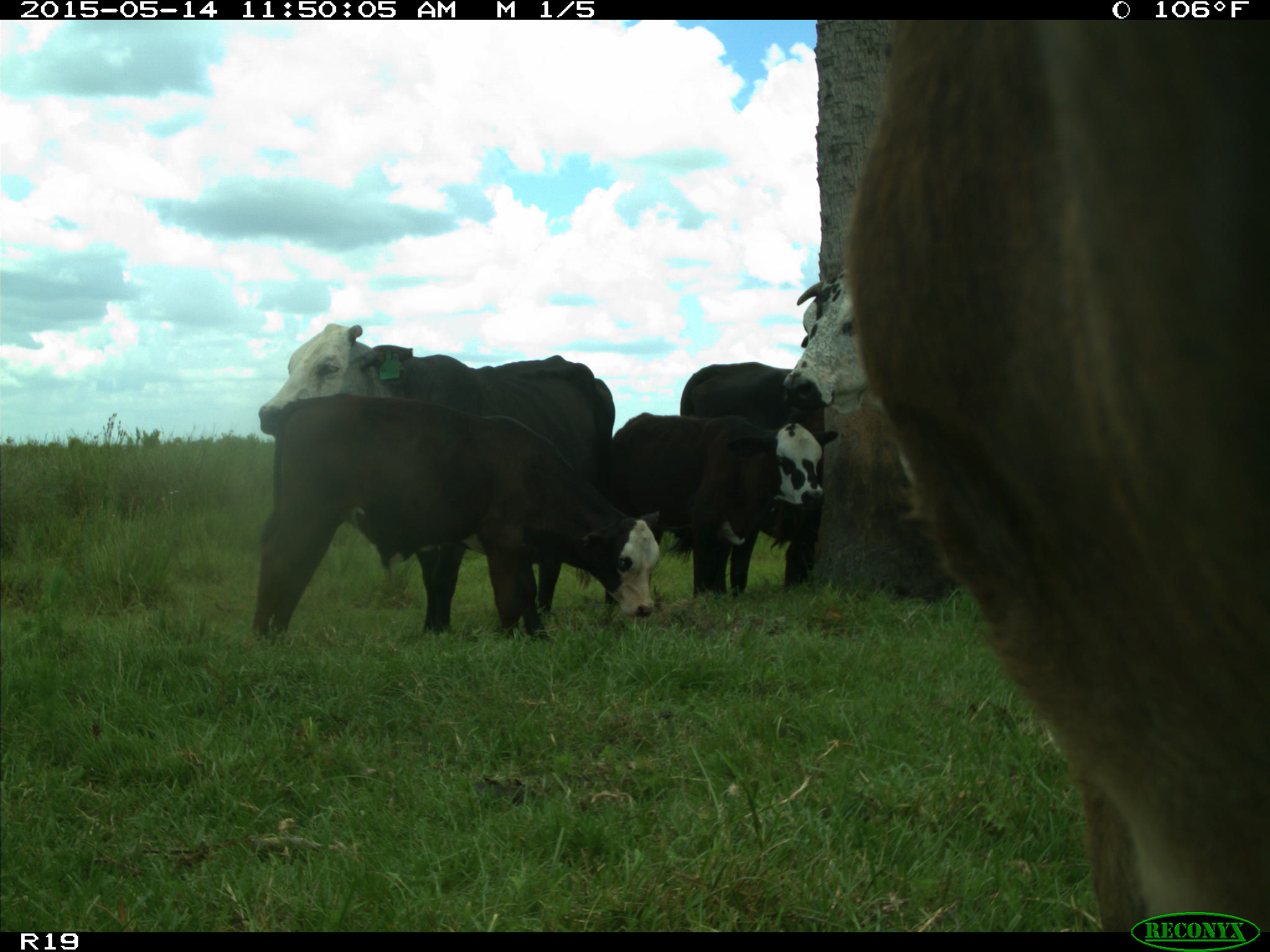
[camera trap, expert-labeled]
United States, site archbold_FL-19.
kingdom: Animalia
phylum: Chordata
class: Mammalia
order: Artiodactyla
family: Bovidae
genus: Bos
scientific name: Bos taurus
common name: domestic cow